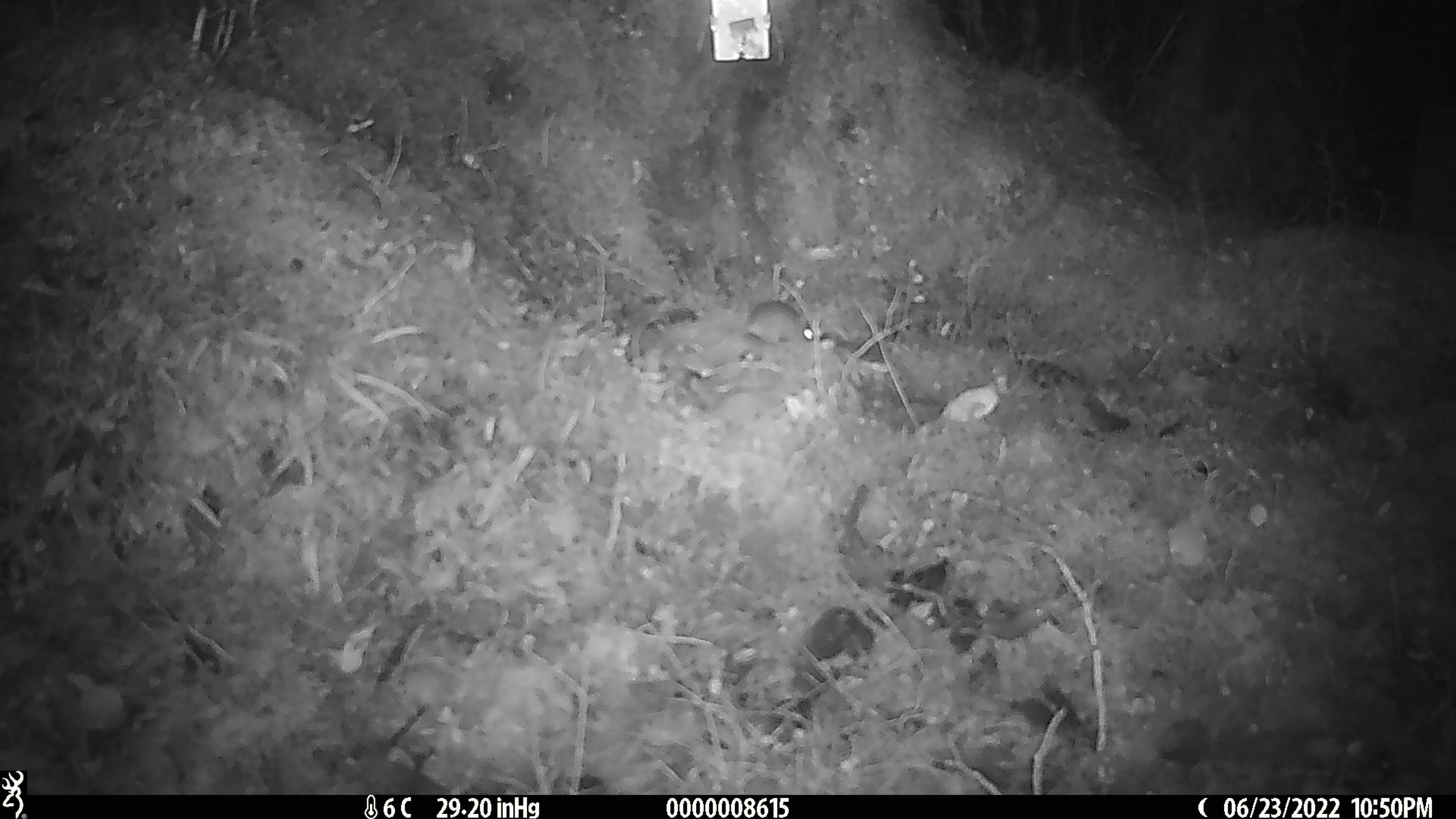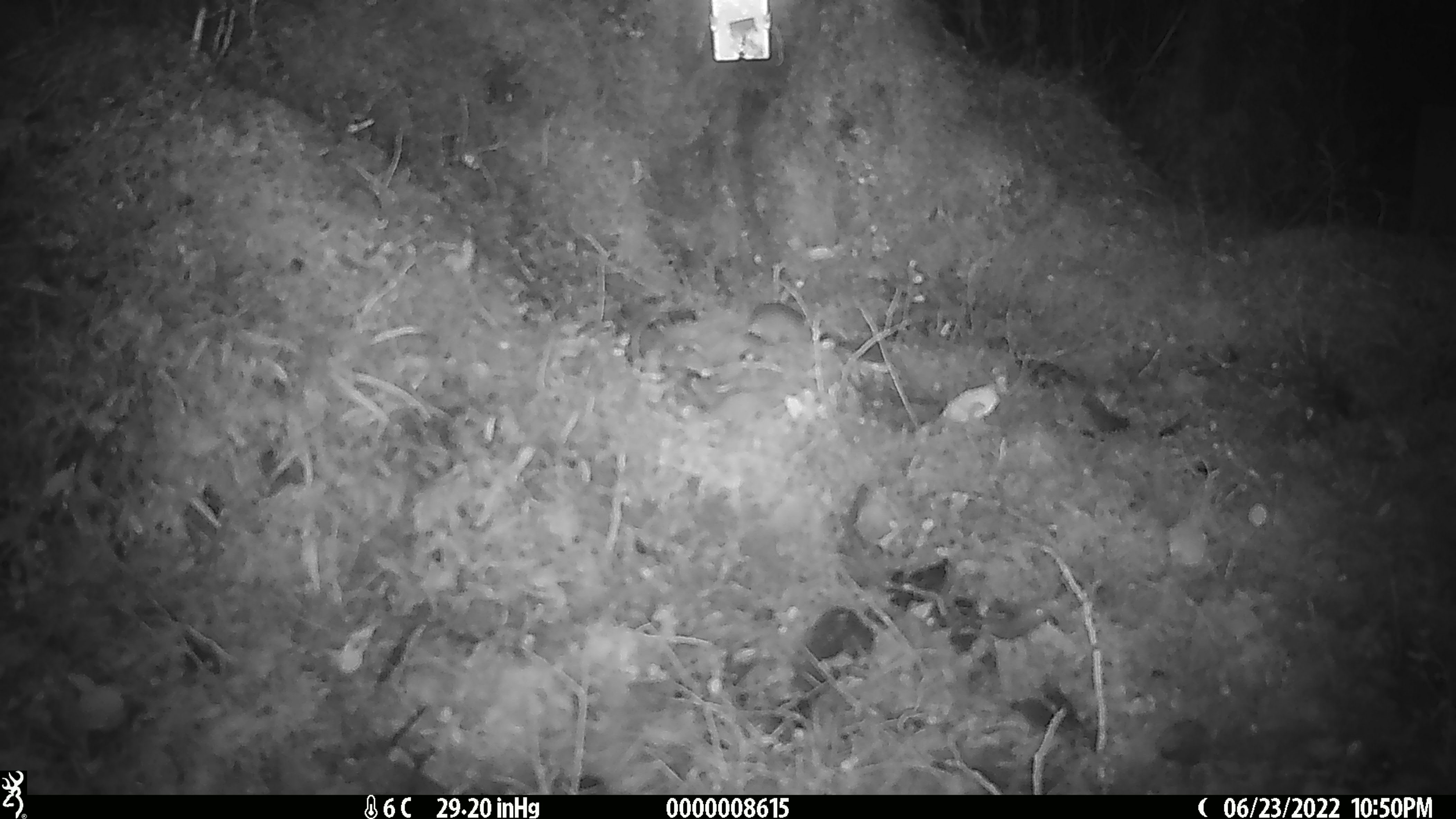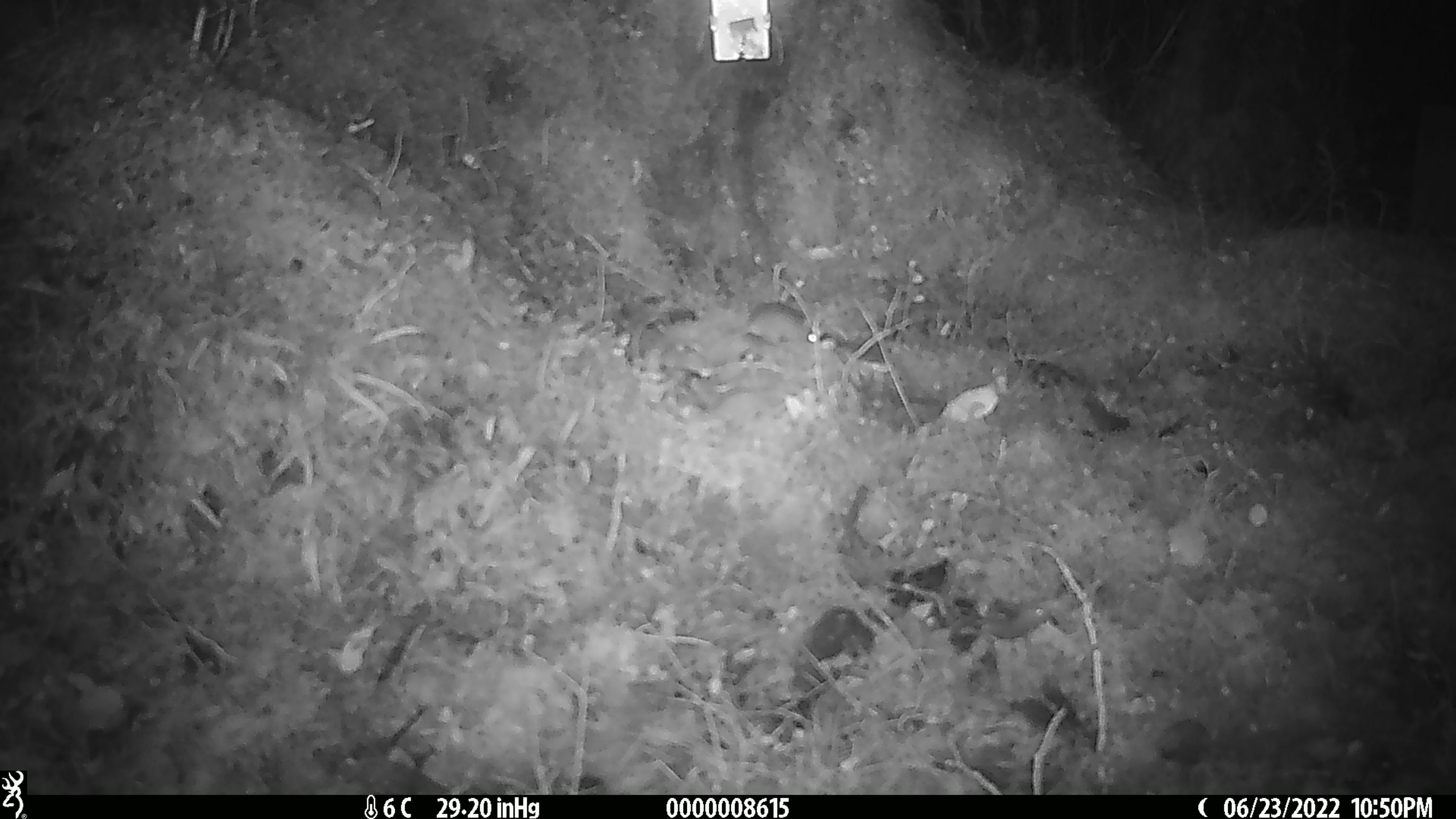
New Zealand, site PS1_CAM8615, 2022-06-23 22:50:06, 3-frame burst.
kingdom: Animalia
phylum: Chordata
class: Mammalia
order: Rodentia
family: Muridae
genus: Mus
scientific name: Mus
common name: mouse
Mouse (Mus).